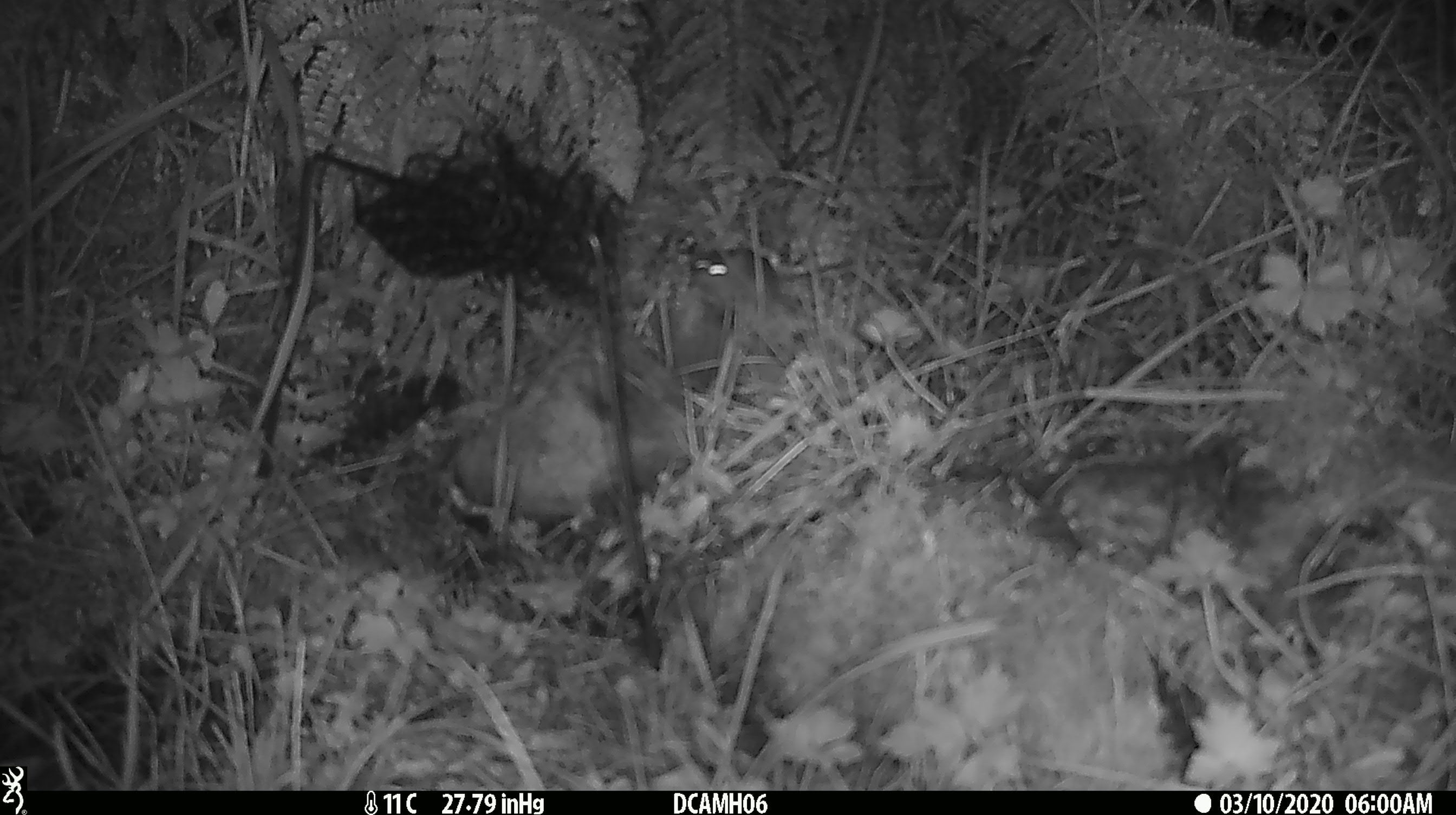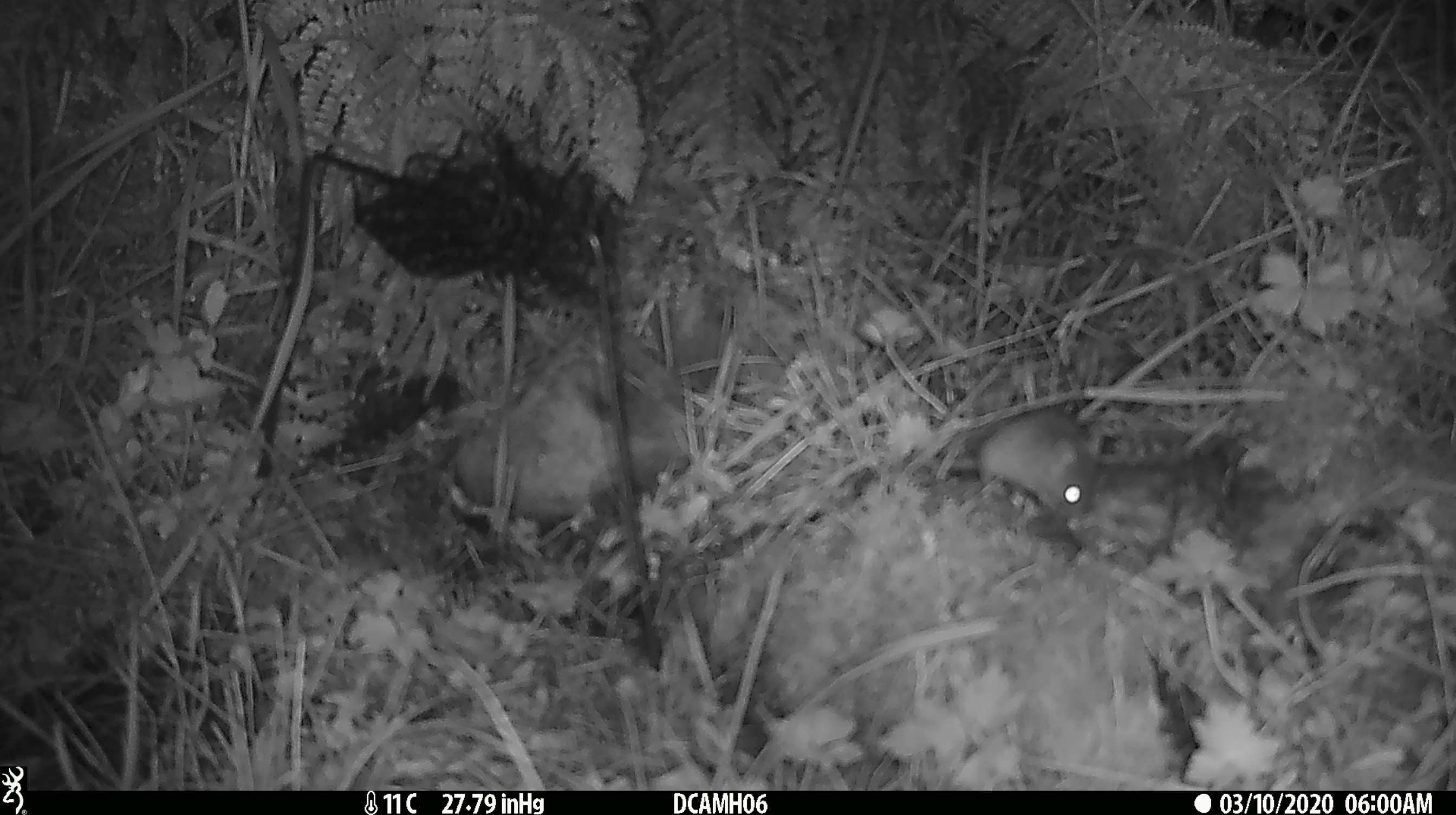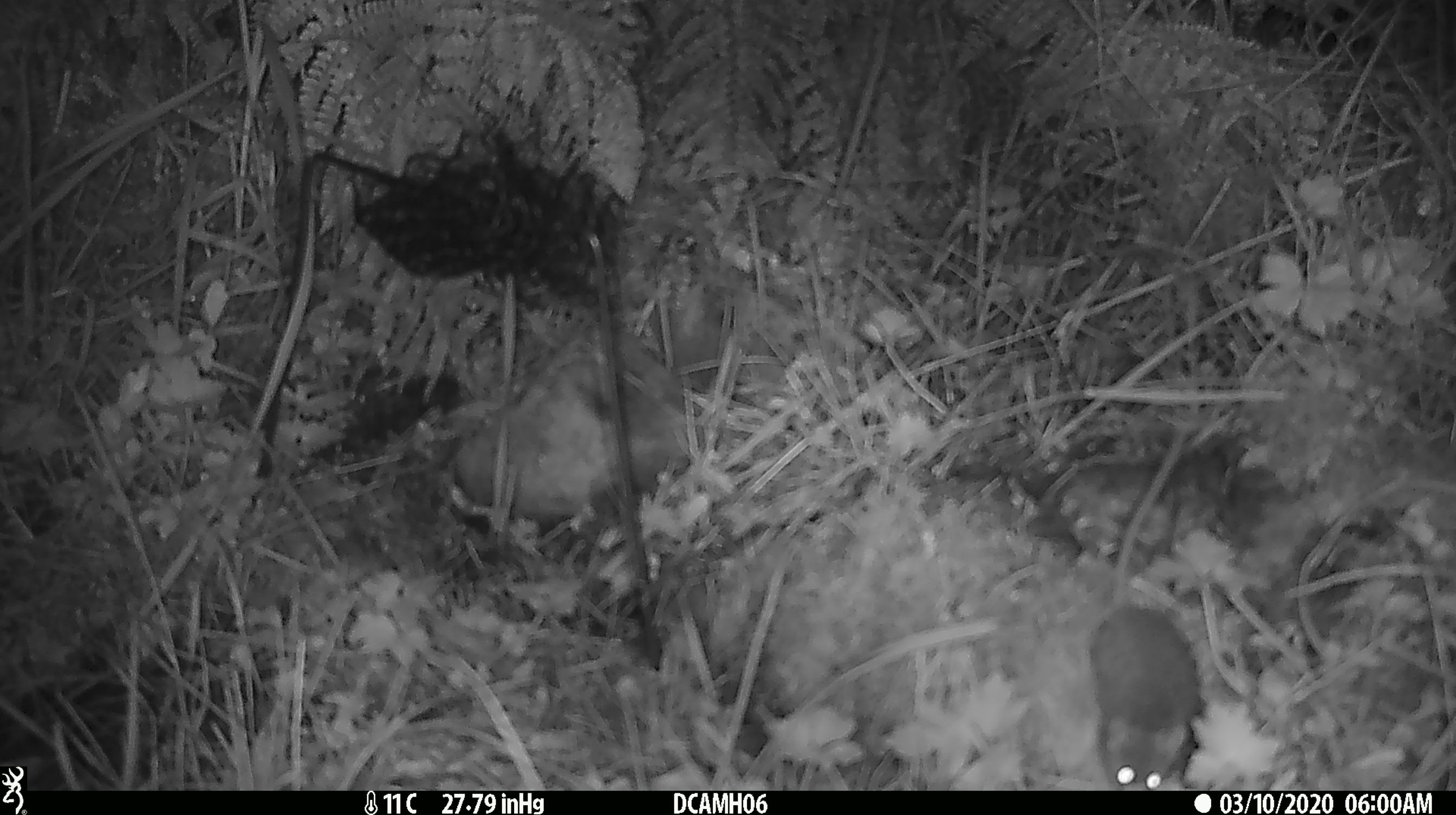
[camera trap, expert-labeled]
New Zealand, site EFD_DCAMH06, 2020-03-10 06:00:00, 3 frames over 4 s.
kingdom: Animalia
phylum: Chordata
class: Mammalia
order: Rodentia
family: Muridae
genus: Mus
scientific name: Mus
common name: mouse